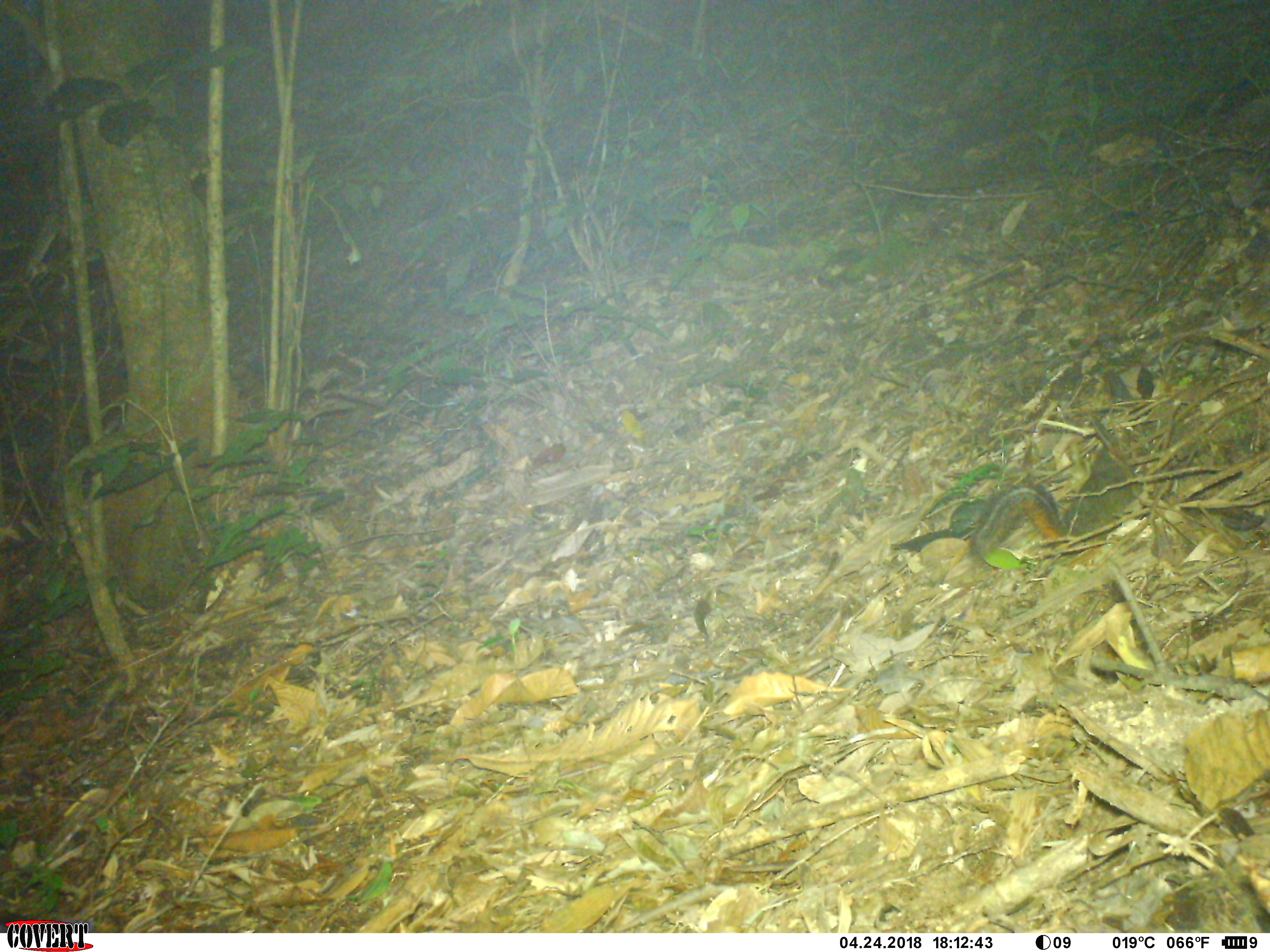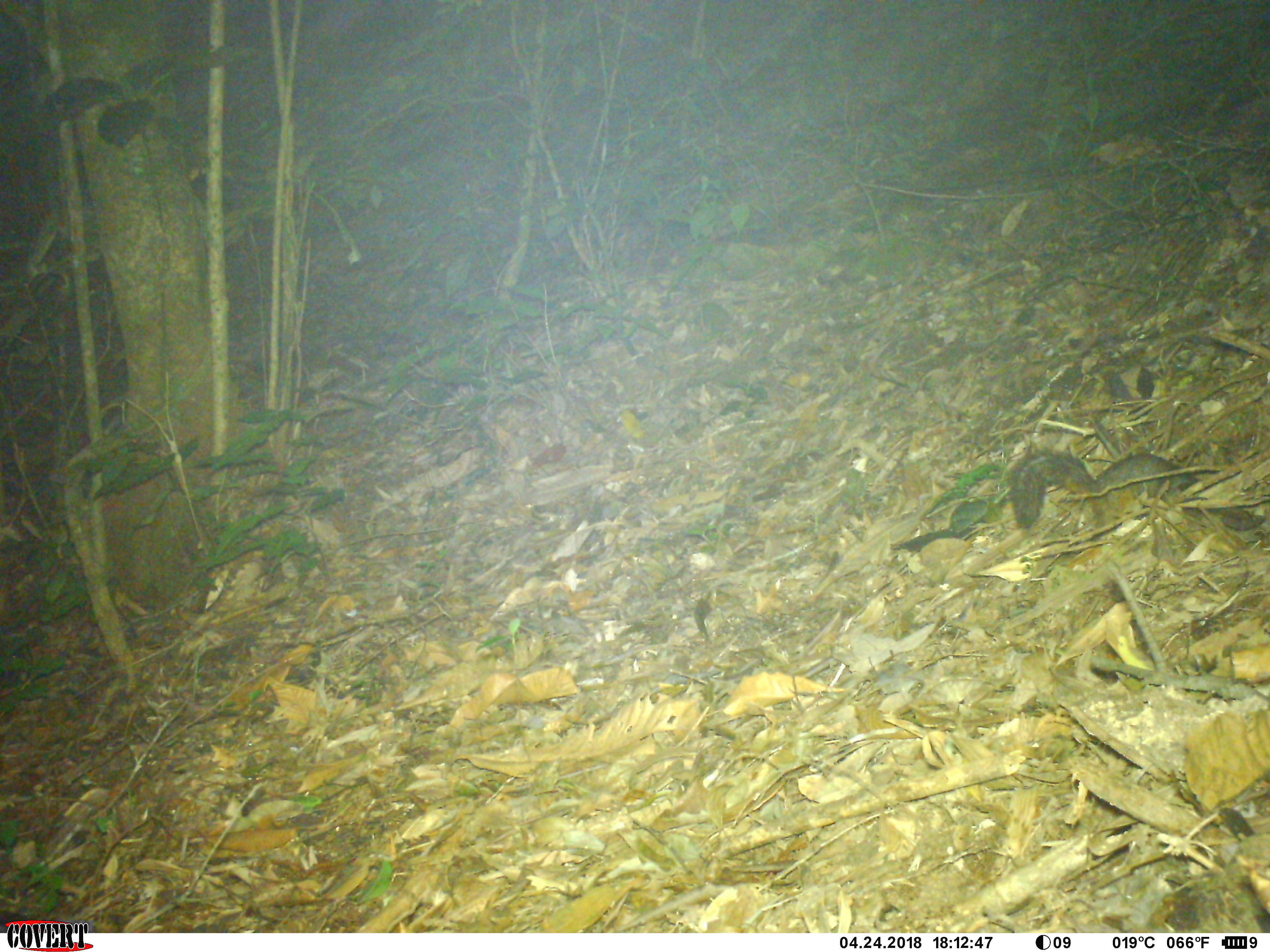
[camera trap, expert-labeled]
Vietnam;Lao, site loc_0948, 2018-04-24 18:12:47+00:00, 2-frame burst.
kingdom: Animalia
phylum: Chordata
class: Mammalia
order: Rodentia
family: Sciuridae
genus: Dremomys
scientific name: Dremomys rufigenis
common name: red-cheeked squirrel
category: red cheeked squirrel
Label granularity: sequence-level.